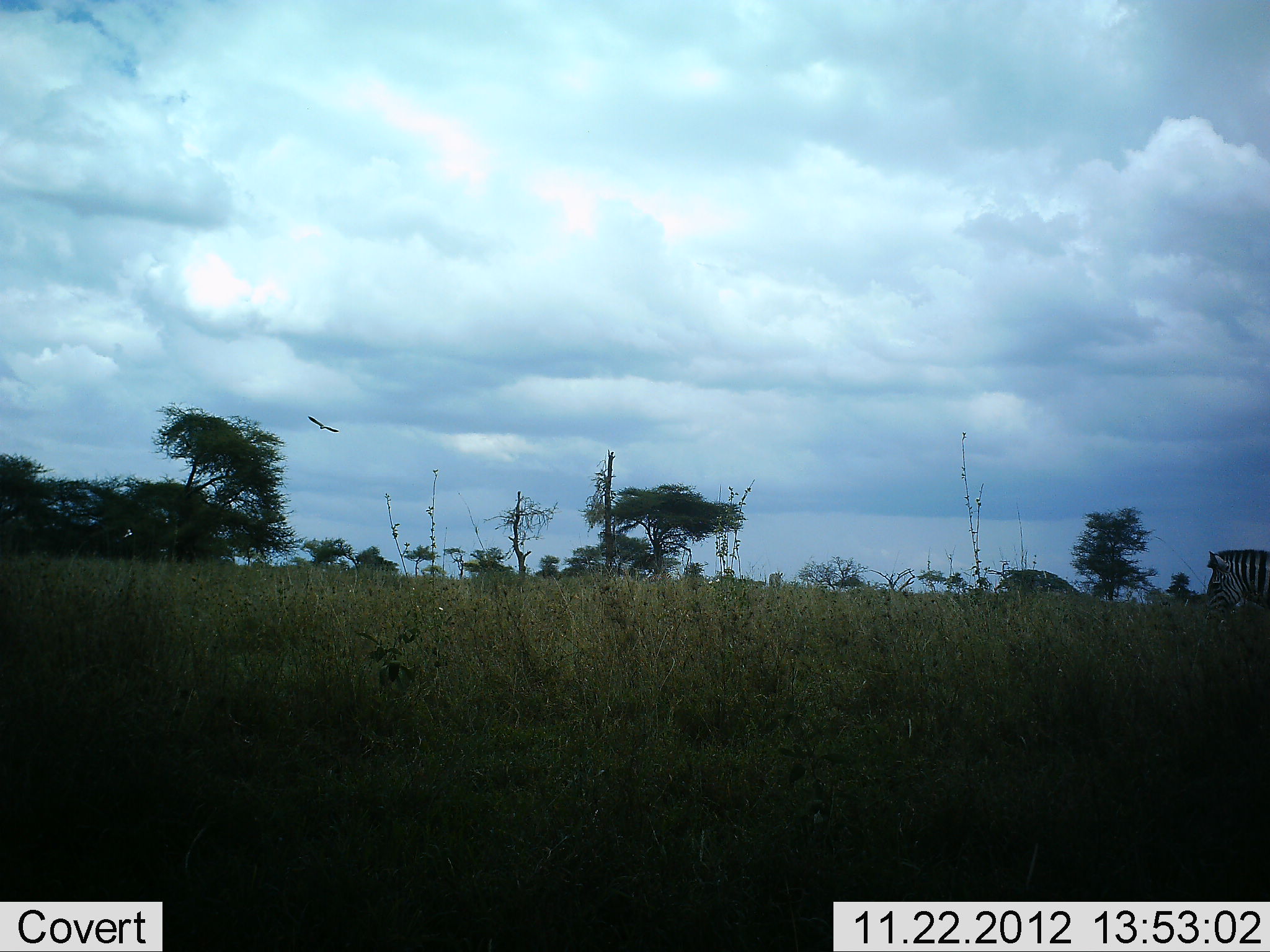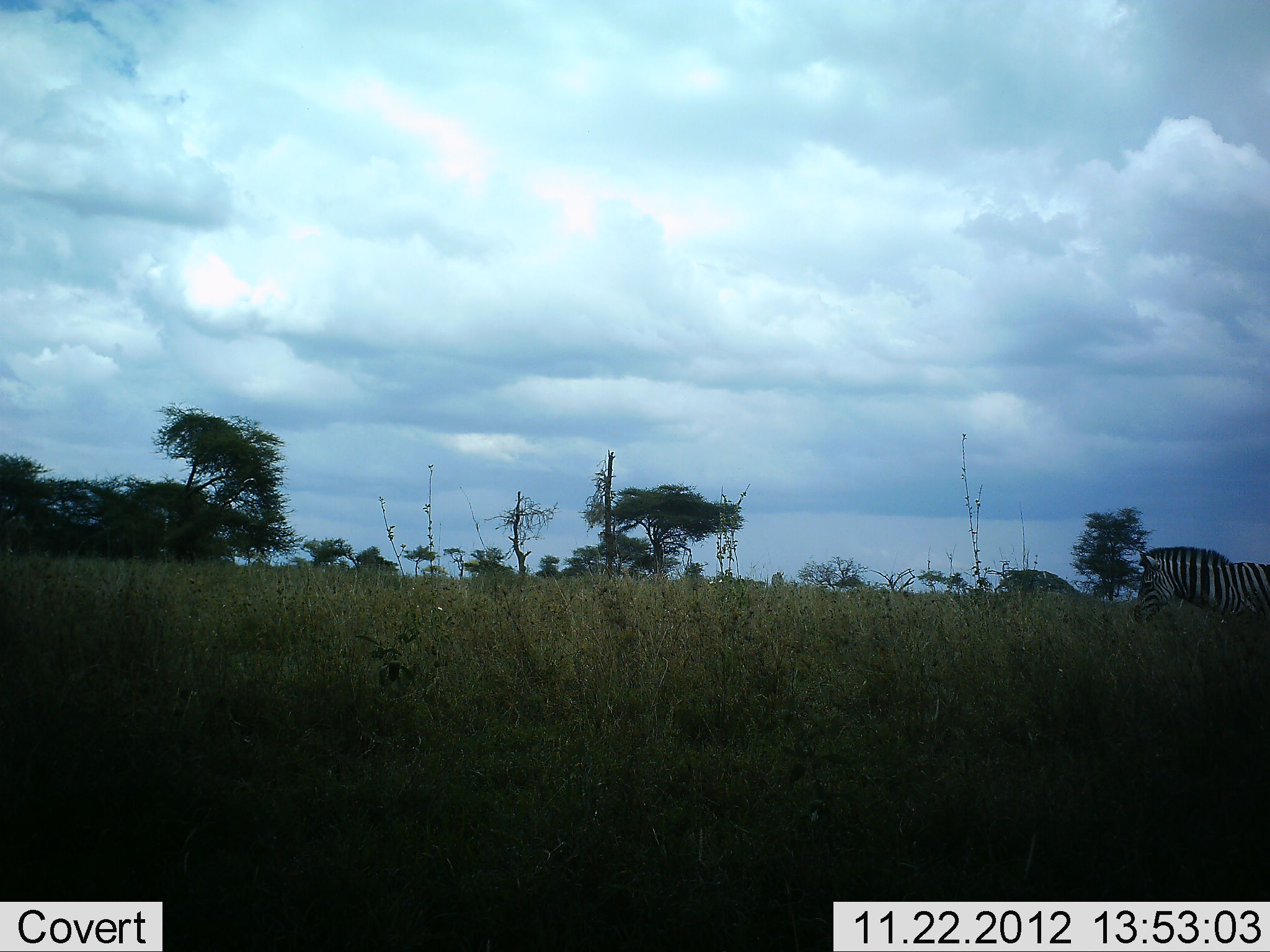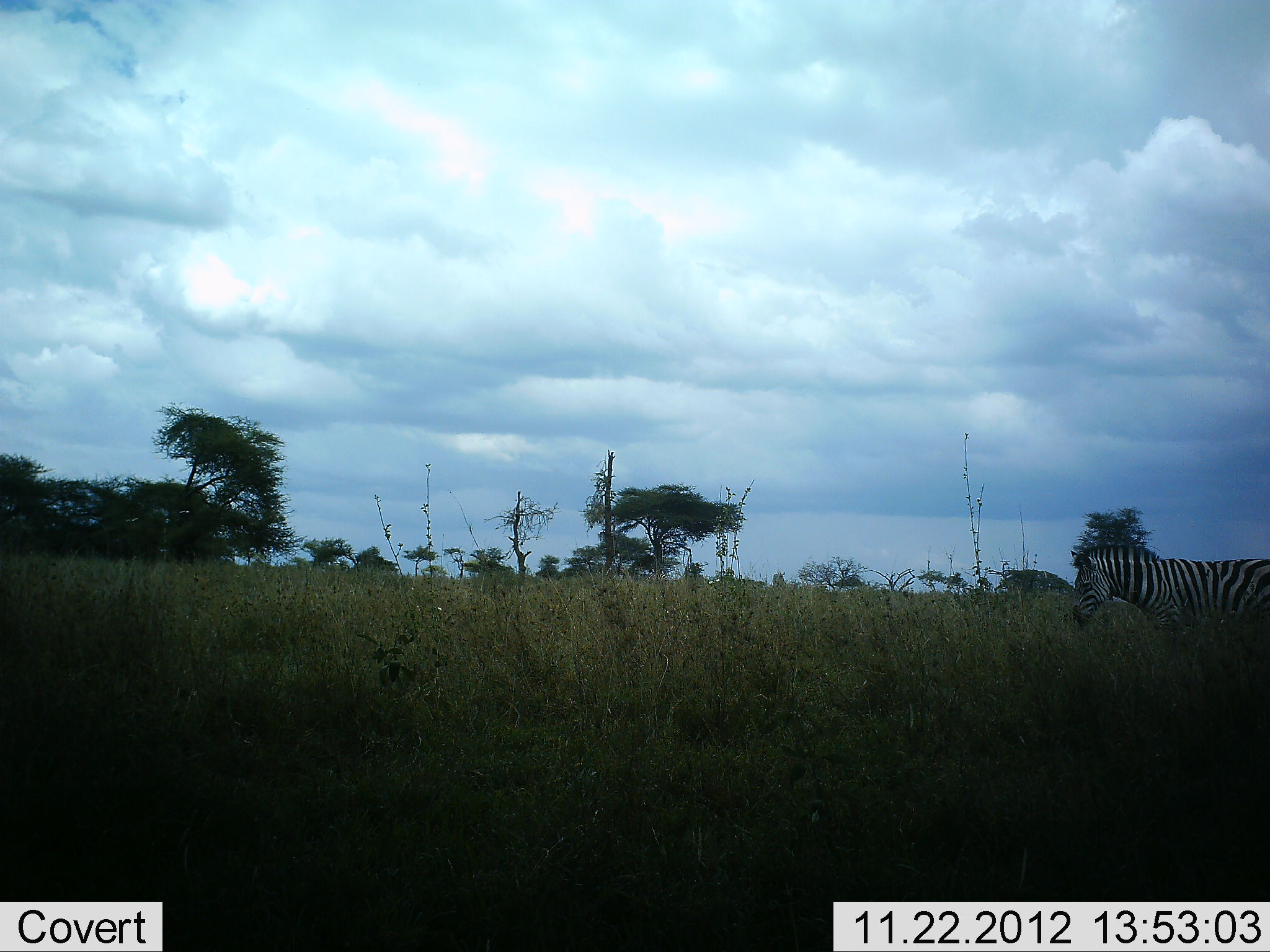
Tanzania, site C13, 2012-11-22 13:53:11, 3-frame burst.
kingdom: Animalia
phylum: Chordata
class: Mammalia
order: Perissodactyla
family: Equidae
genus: Equus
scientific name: Equus quagga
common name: plains zebra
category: zebra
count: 1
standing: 17%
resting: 0%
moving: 92%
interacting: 0%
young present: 0%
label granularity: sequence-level